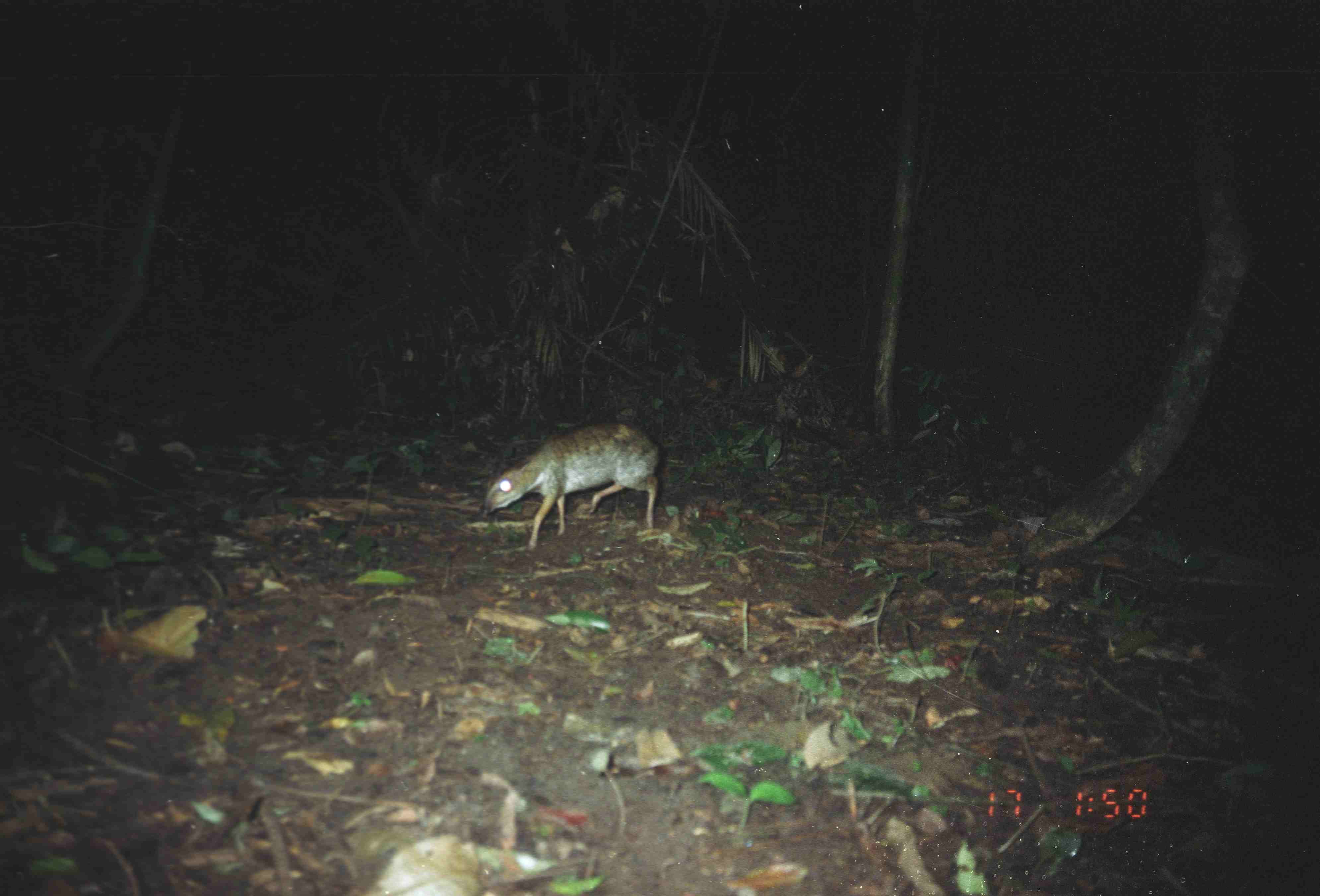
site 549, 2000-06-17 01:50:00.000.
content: unidentified animal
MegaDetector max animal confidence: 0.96